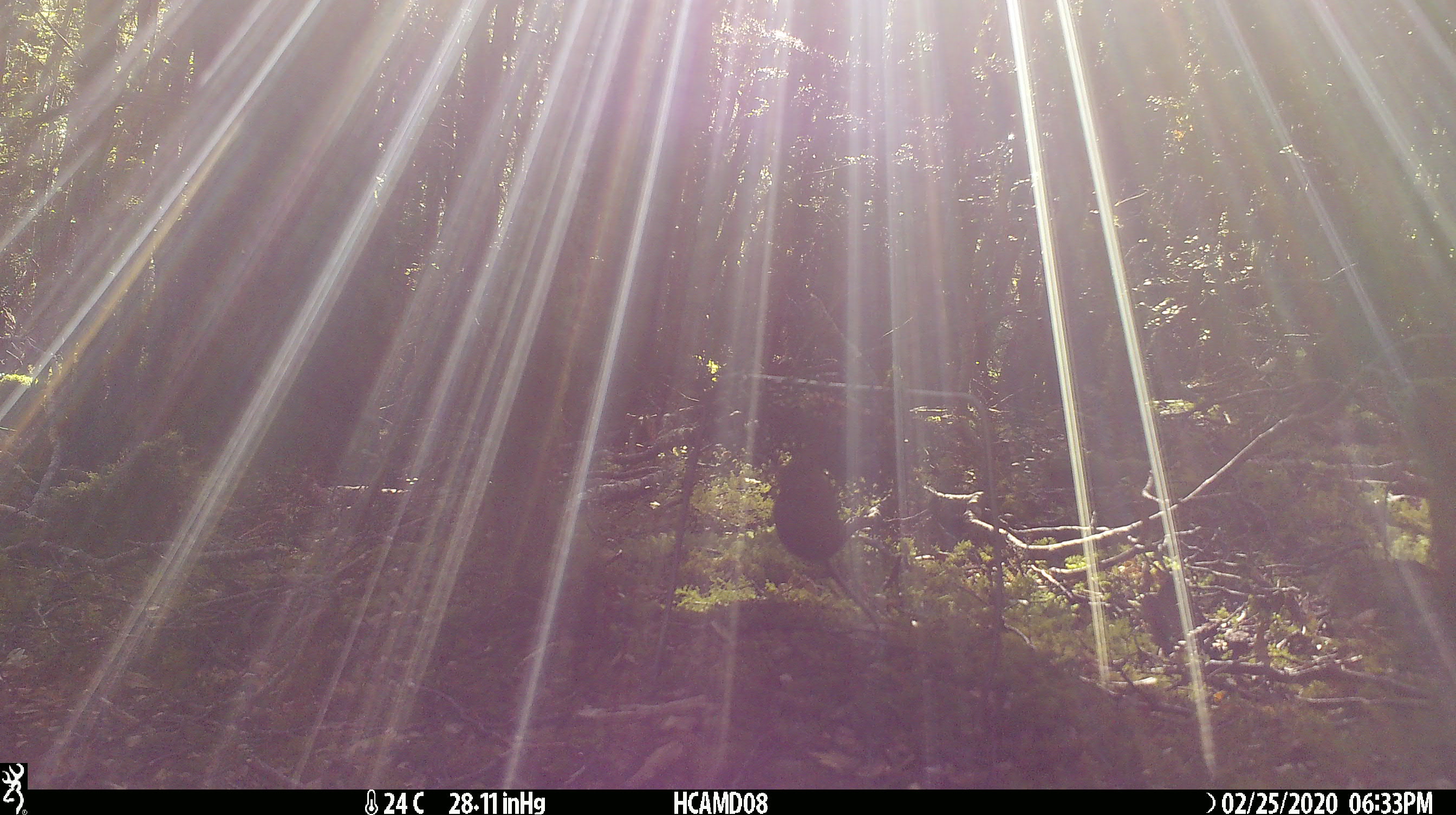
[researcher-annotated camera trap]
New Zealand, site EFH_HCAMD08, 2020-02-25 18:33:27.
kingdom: Animalia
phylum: Chordata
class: Mammalia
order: Rodentia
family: Muridae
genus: Mus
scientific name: Mus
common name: mouse